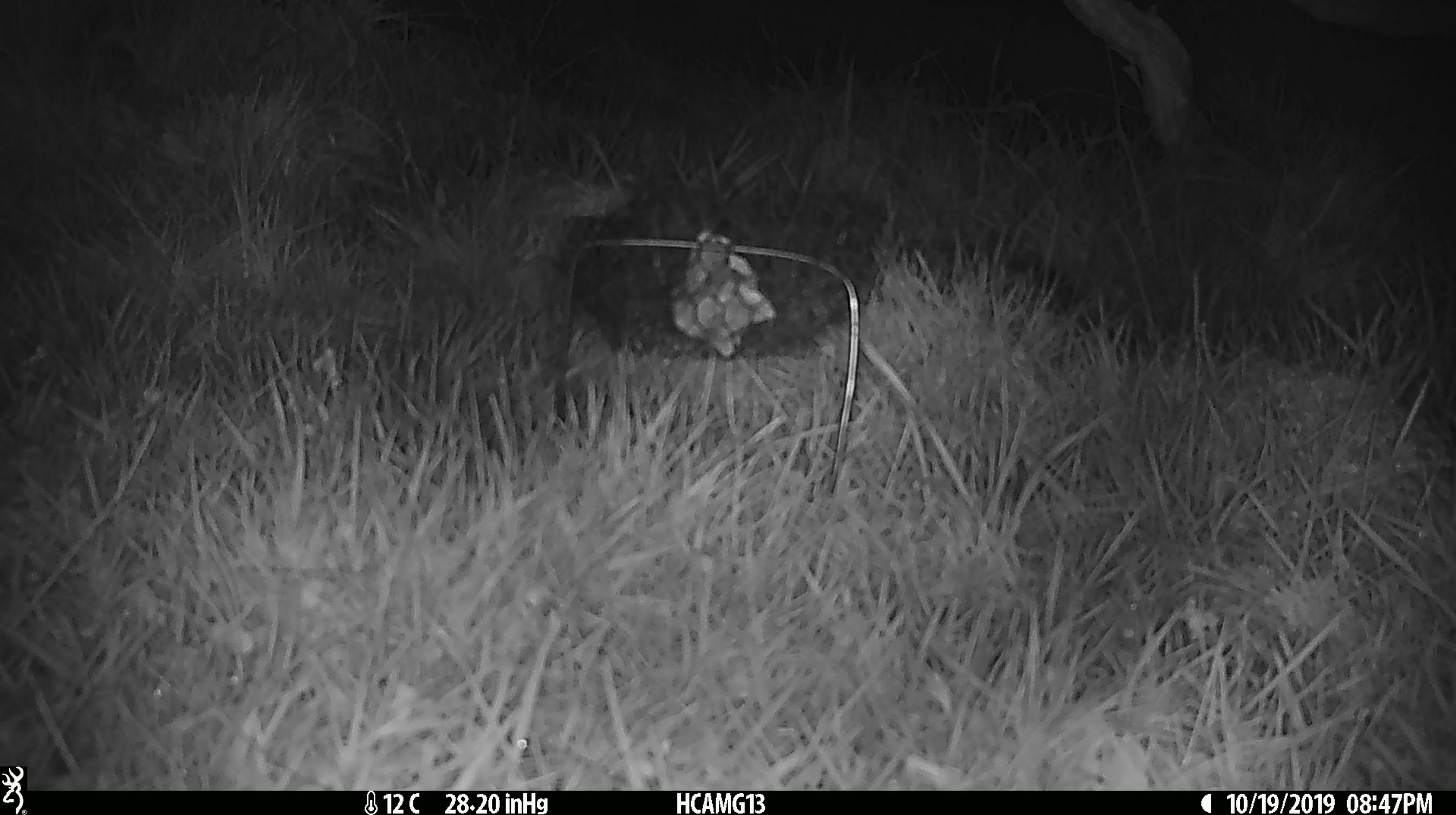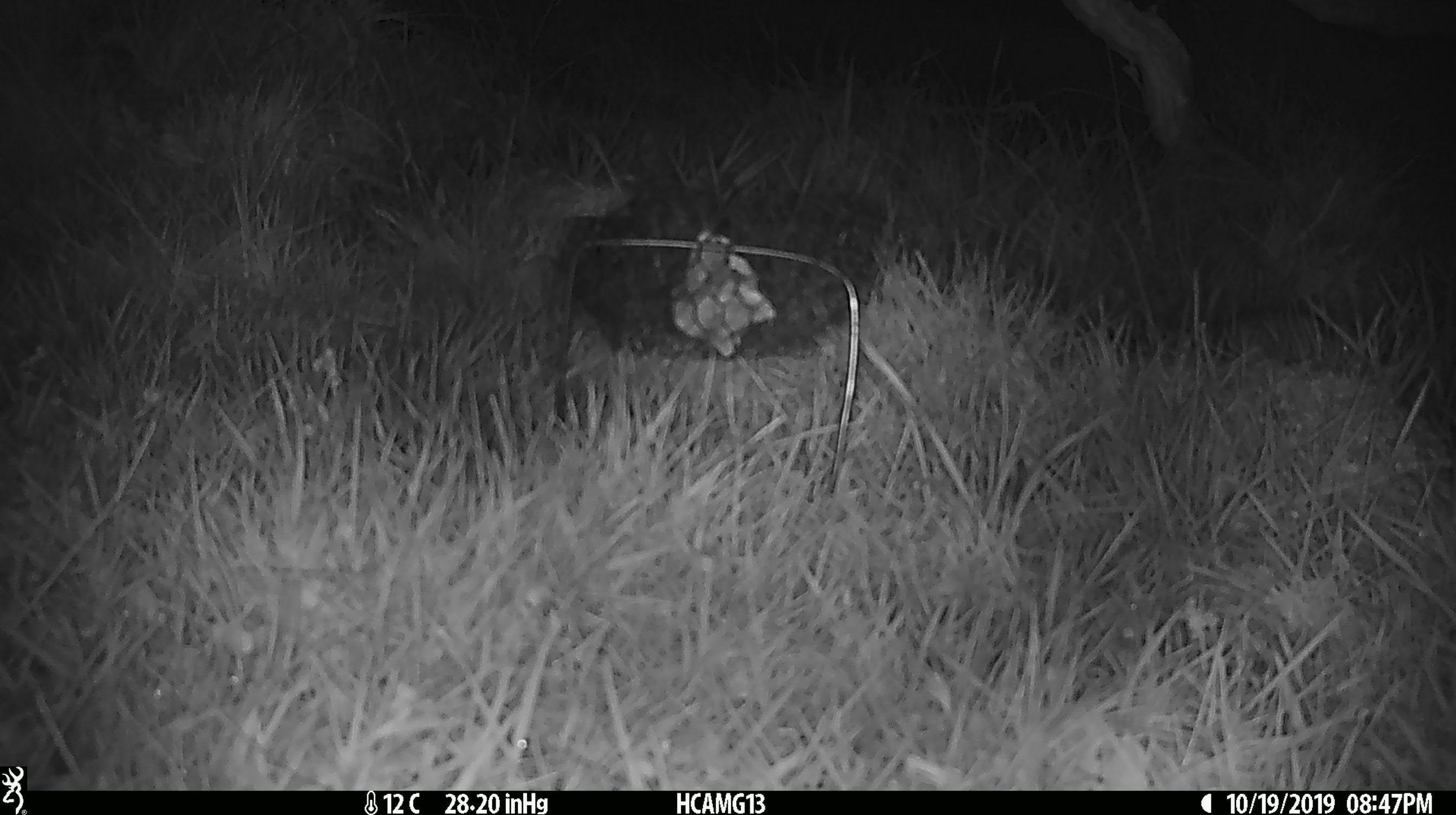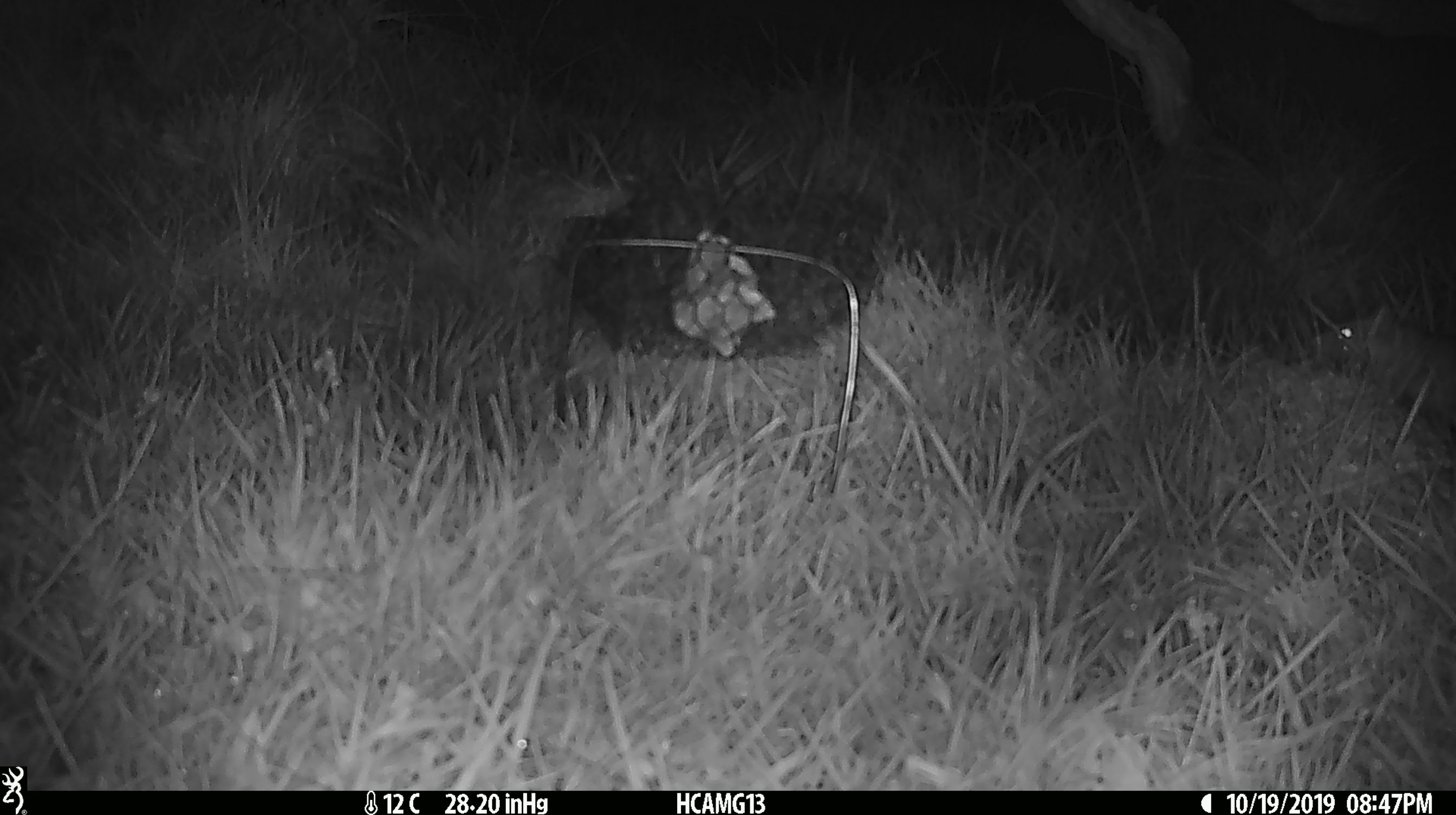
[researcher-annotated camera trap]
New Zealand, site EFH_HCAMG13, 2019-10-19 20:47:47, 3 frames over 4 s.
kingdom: Animalia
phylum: Chordata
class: Mammalia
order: Rodentia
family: Muridae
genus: Mus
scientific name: Mus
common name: mouse